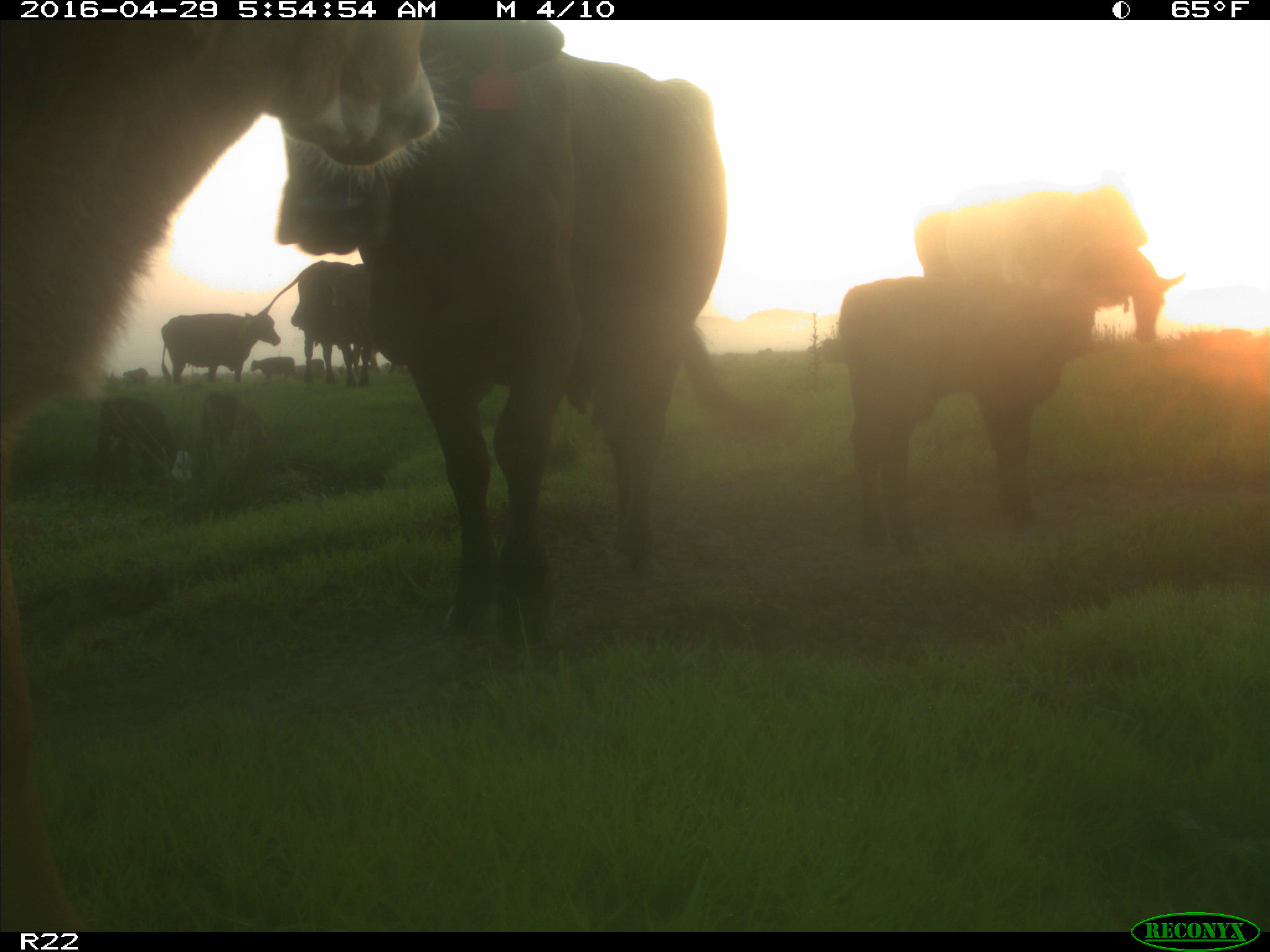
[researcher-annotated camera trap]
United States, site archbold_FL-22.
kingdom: Animalia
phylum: Chordata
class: Mammalia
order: Artiodactyla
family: Bovidae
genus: Bos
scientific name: Bos taurus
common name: domestic cow